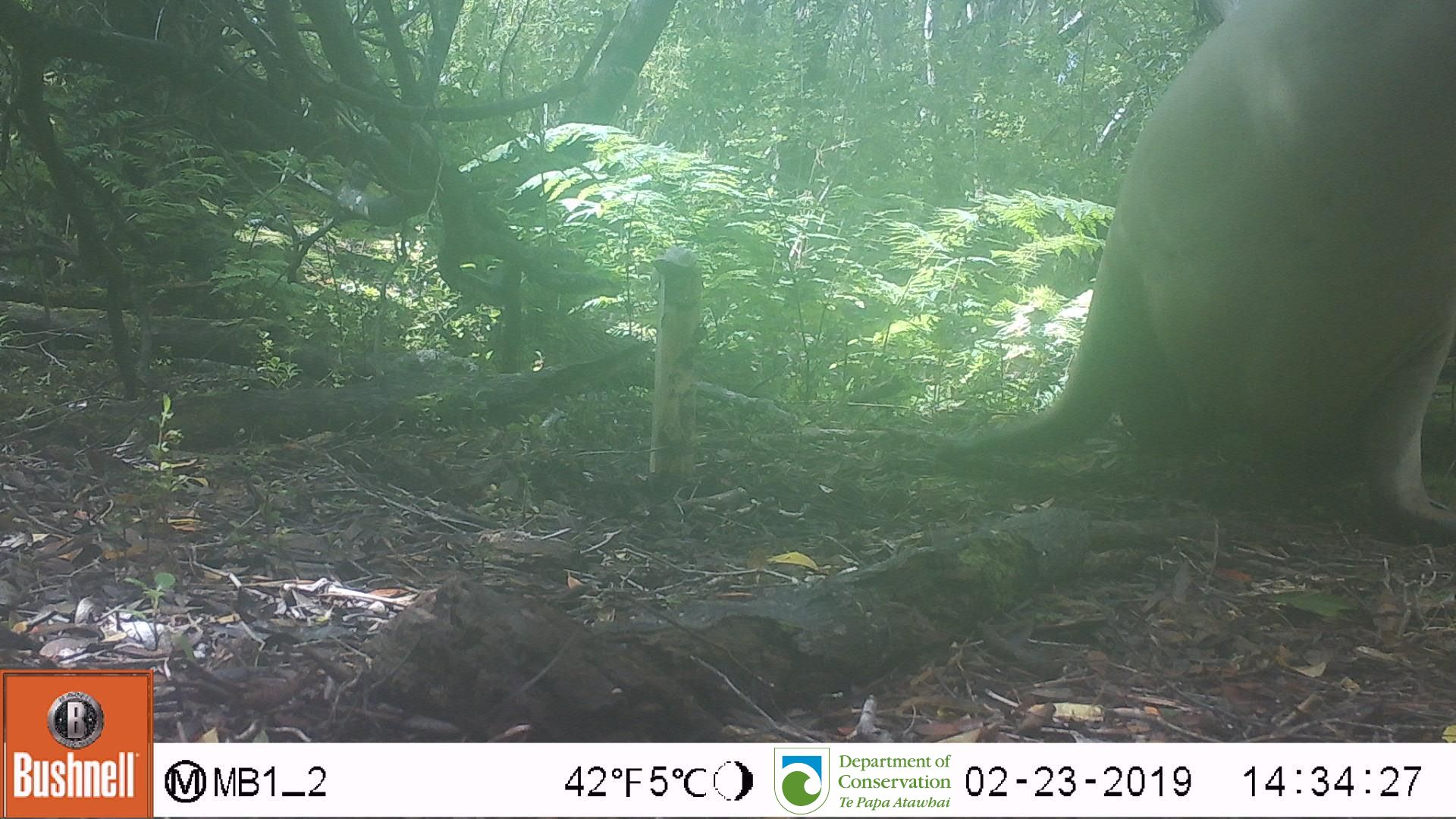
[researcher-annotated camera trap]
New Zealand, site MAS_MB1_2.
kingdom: Animalia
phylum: Chordata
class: Mammalia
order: Carnivora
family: Otariidae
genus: Phocarctos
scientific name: Phocarctos hookeri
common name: new zealand sea lion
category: sealion